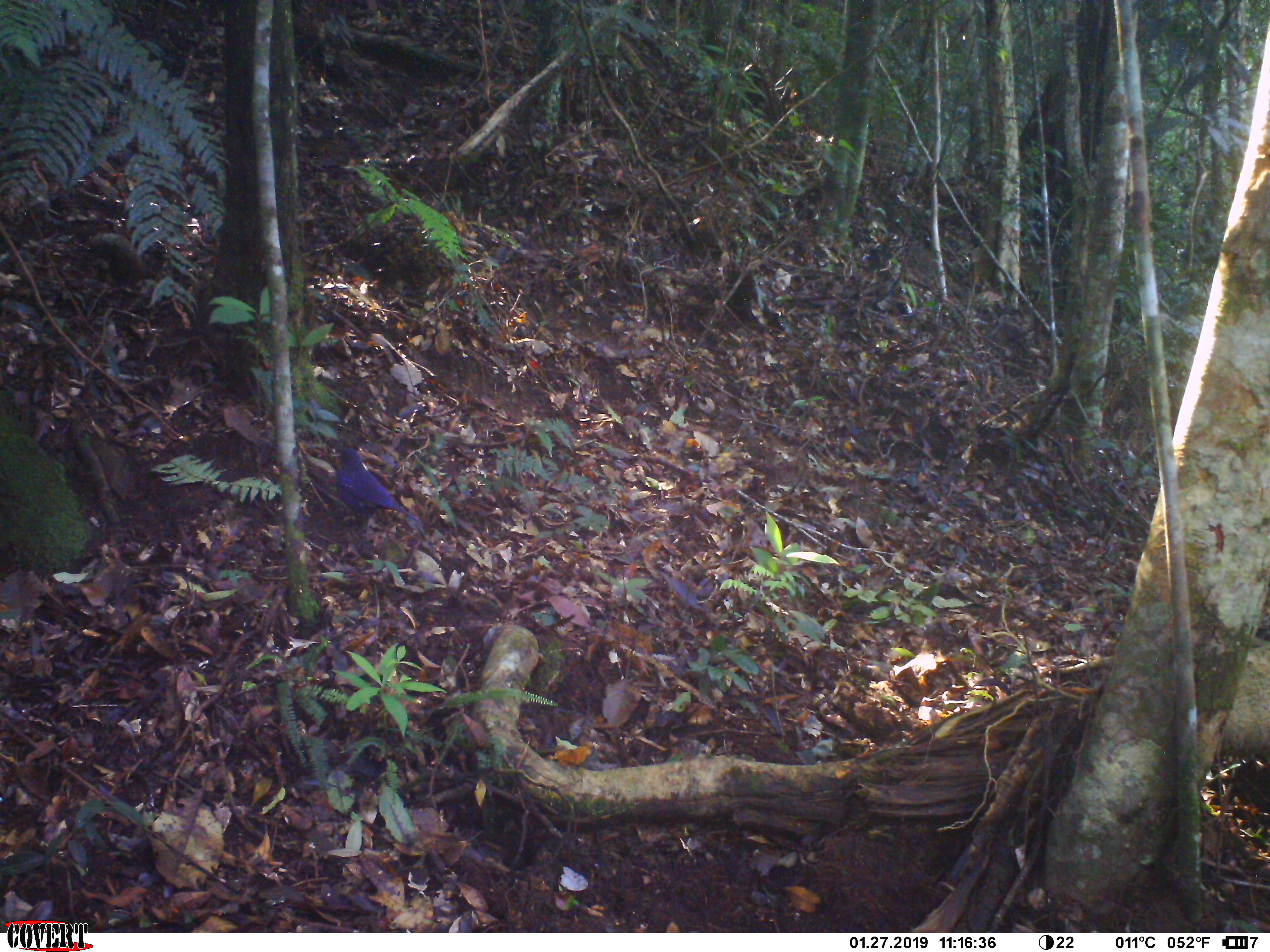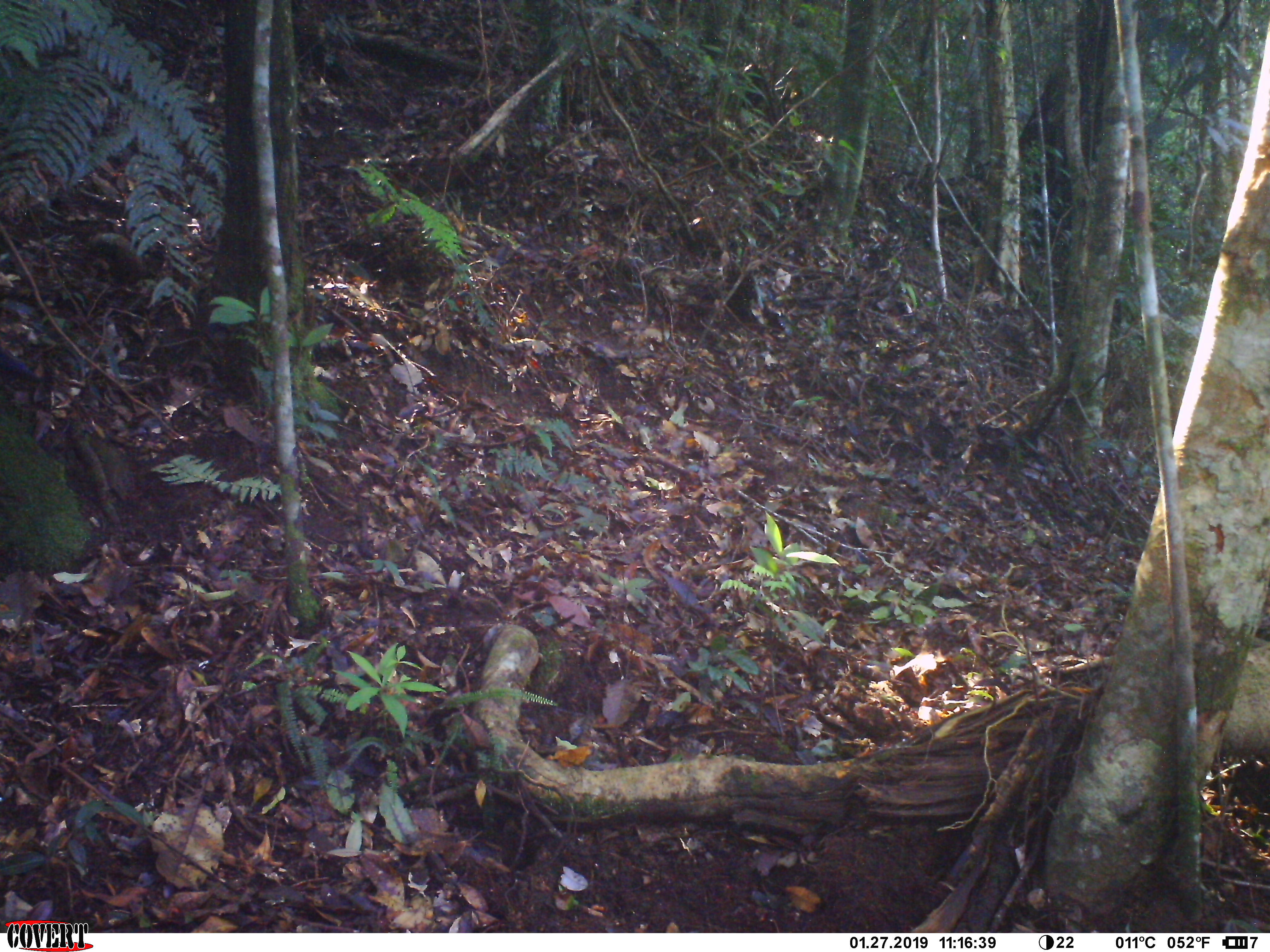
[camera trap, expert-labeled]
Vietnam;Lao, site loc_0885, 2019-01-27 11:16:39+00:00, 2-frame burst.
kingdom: Animalia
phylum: Chordata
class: Aves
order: Passeriformes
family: Muscicapidae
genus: Myophonus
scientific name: Myophonus caeruleus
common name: blue whistling thrush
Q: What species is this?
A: Blue whistling thrush (Myophonus caeruleus).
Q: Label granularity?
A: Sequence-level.